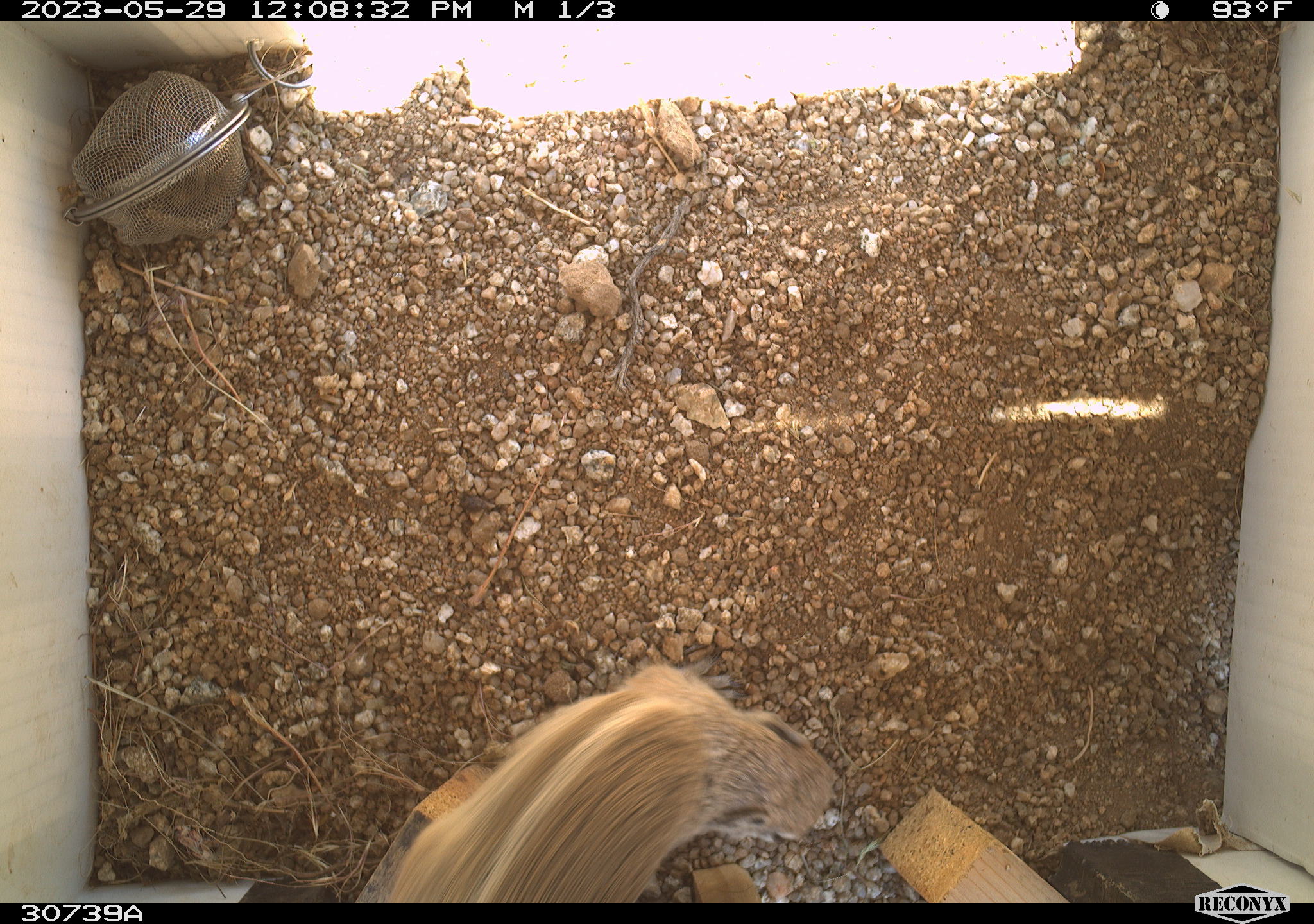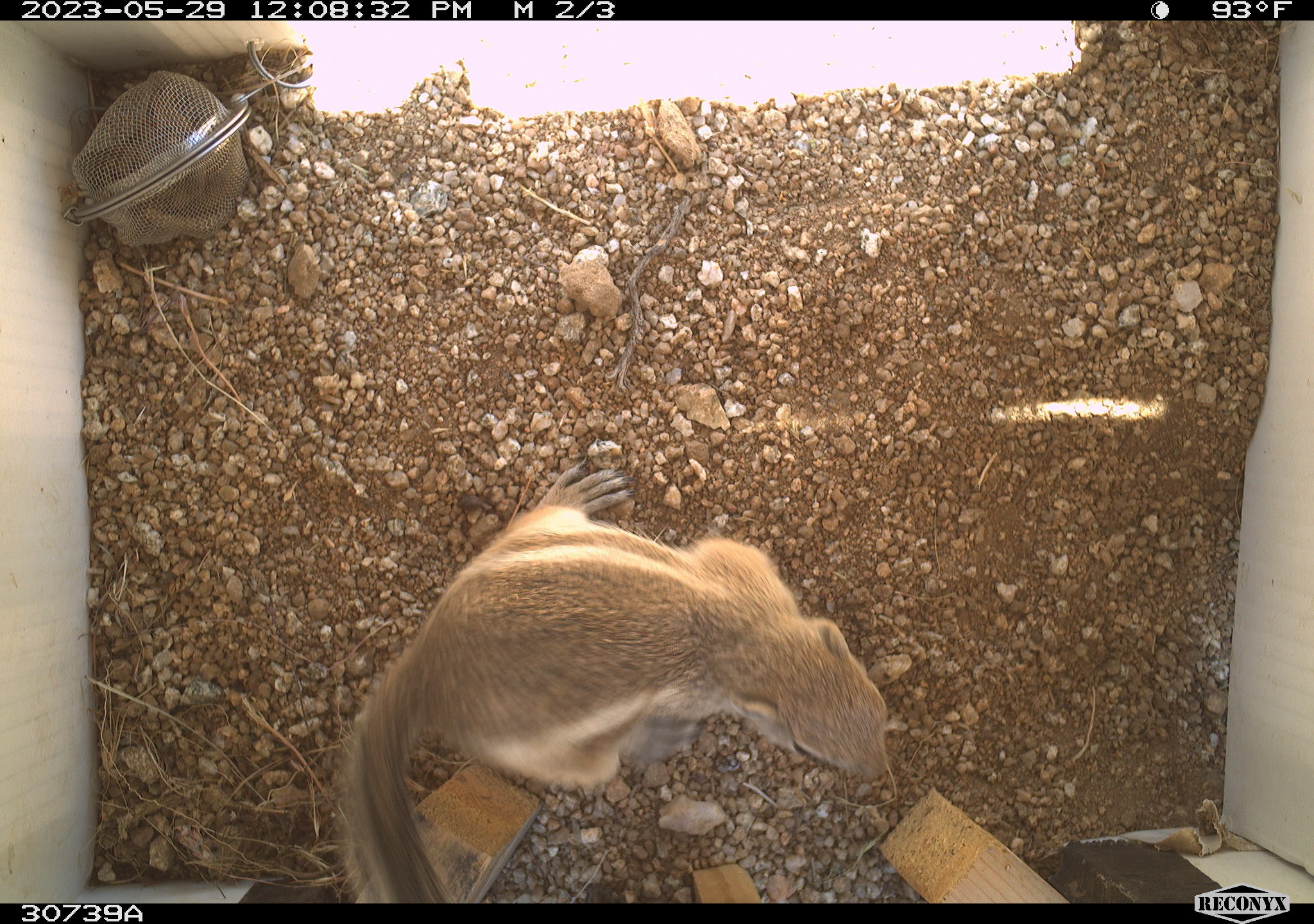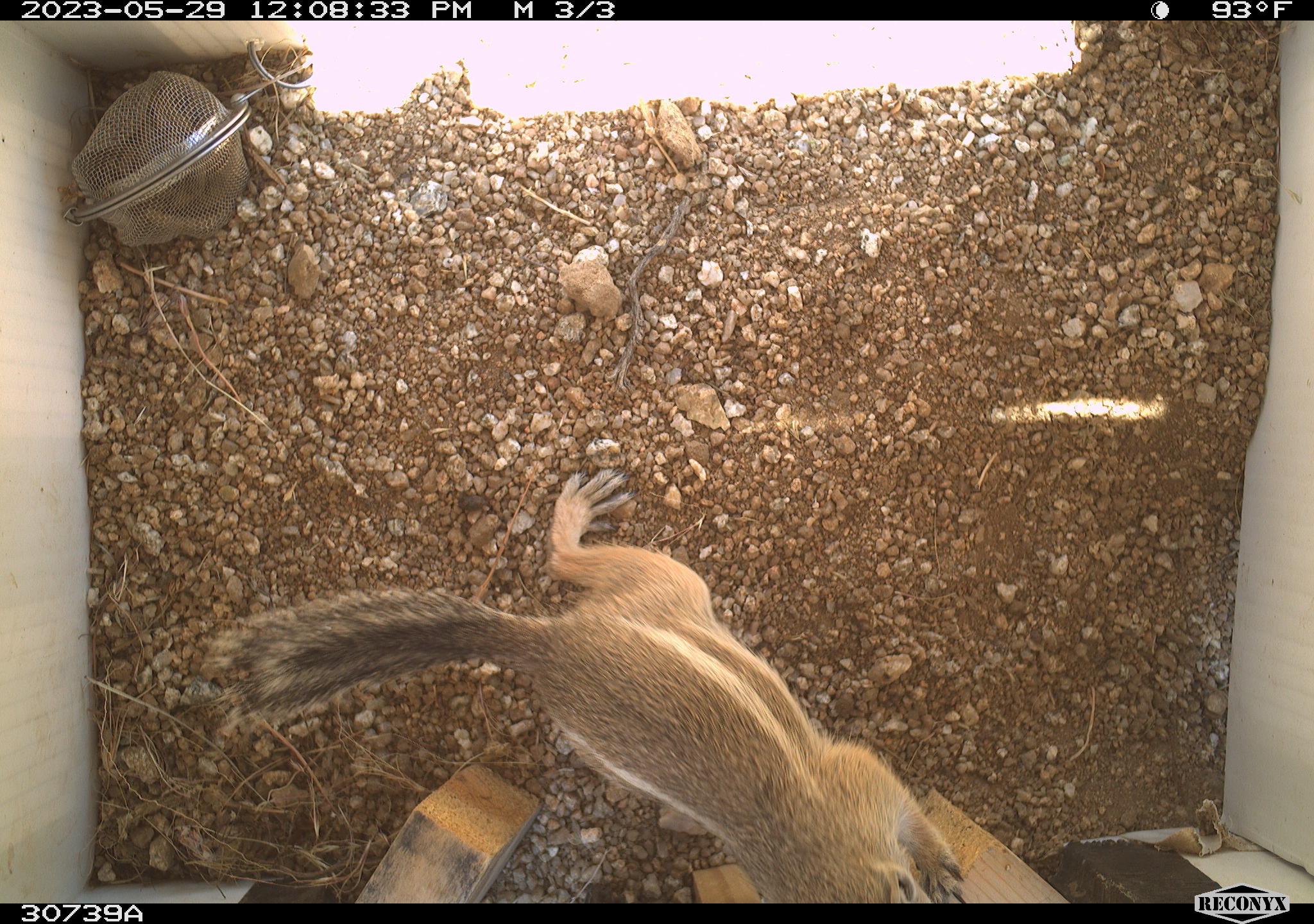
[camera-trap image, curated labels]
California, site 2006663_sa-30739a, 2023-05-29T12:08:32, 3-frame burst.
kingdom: Animalia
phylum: Chordata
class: Mammalia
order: Rodentia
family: Sciuridae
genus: Ammospermophilus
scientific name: Ammospermophilus leucurus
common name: white-tailed antelope squirrel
White-tailed antelope squirrel (Ammospermophilus leucurus).